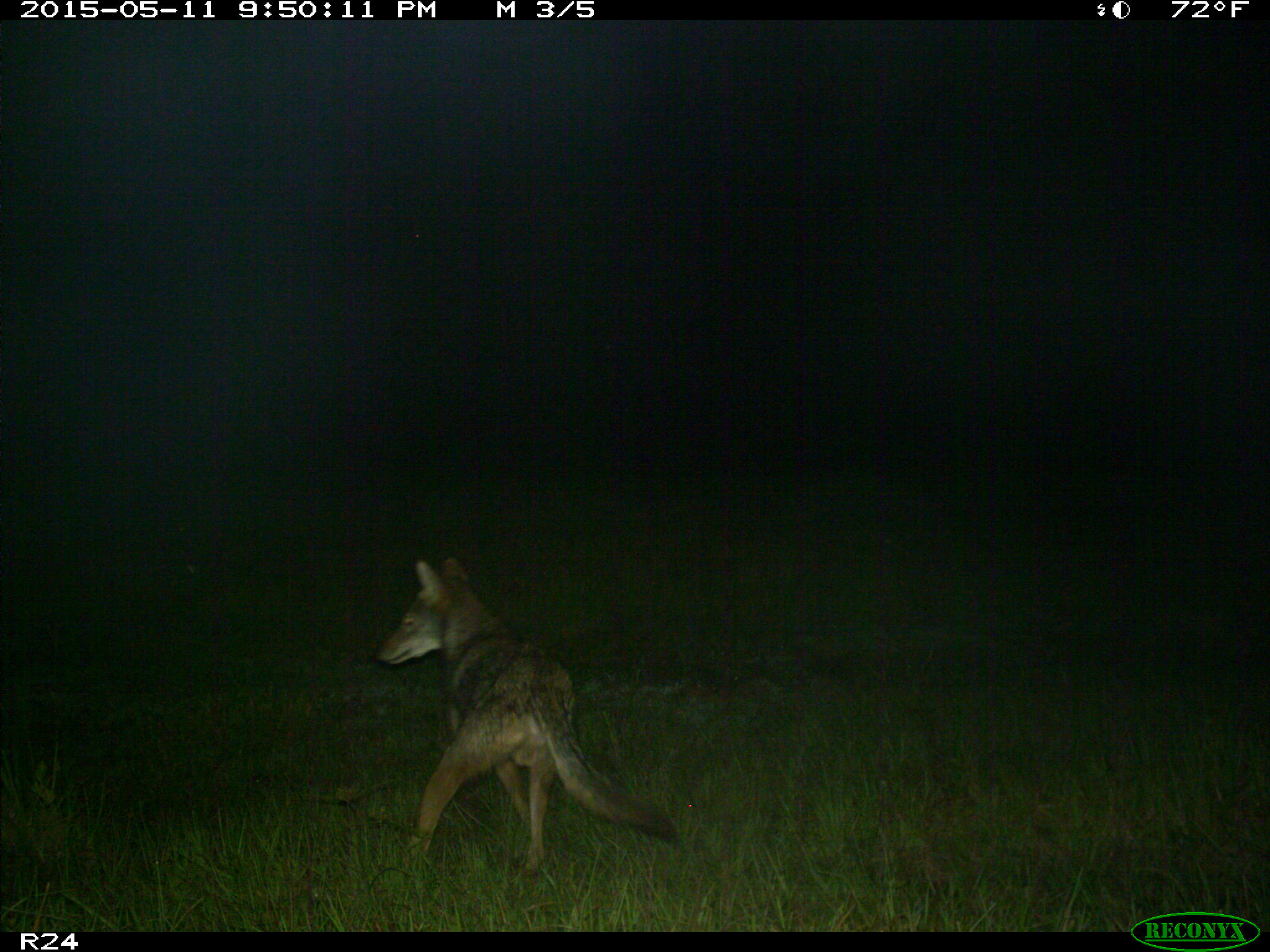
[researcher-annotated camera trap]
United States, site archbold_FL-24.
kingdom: Animalia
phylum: Chordata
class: Mammalia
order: Carnivora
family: Canidae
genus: Canis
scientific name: Canis latrans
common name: coyote